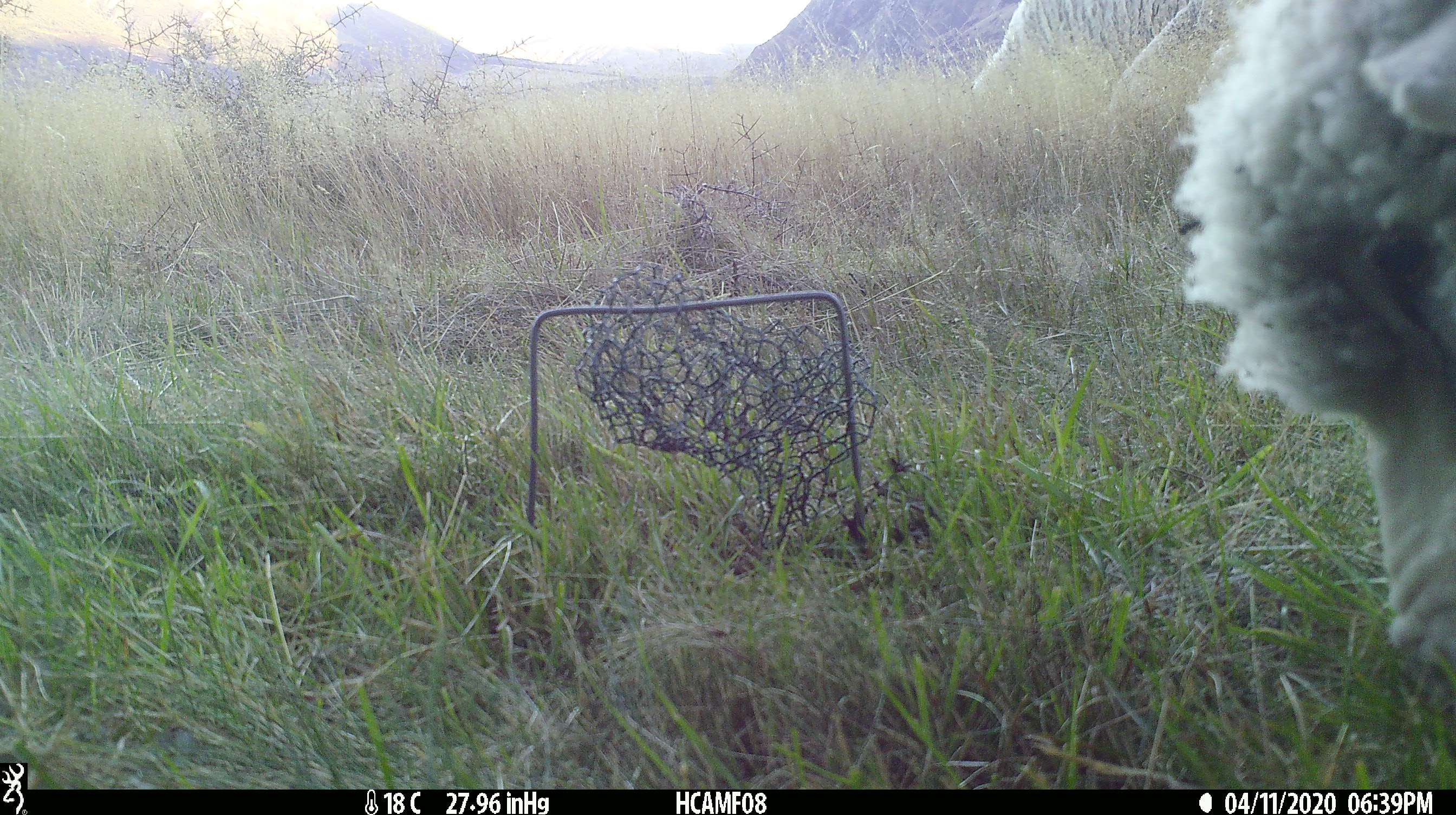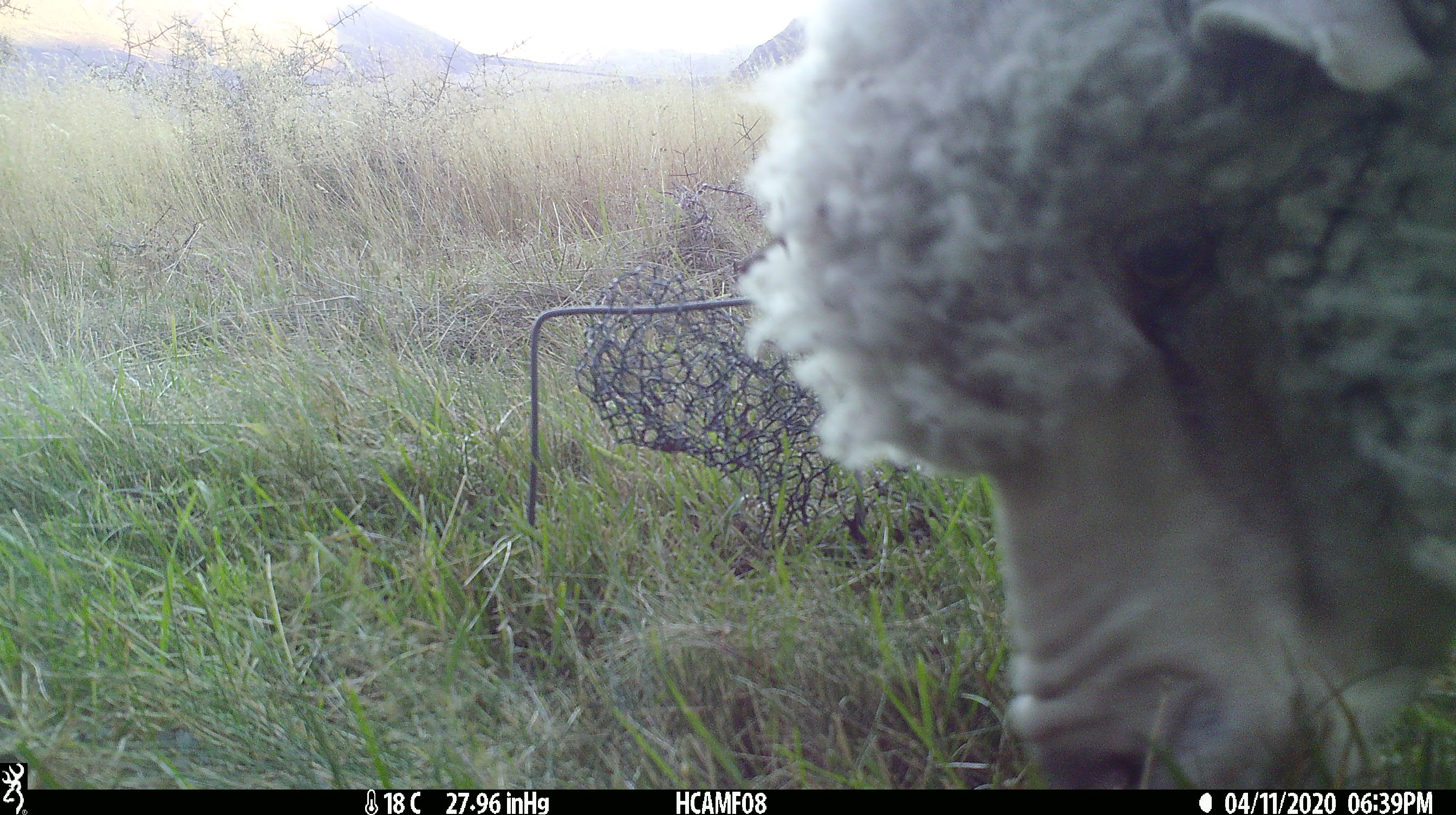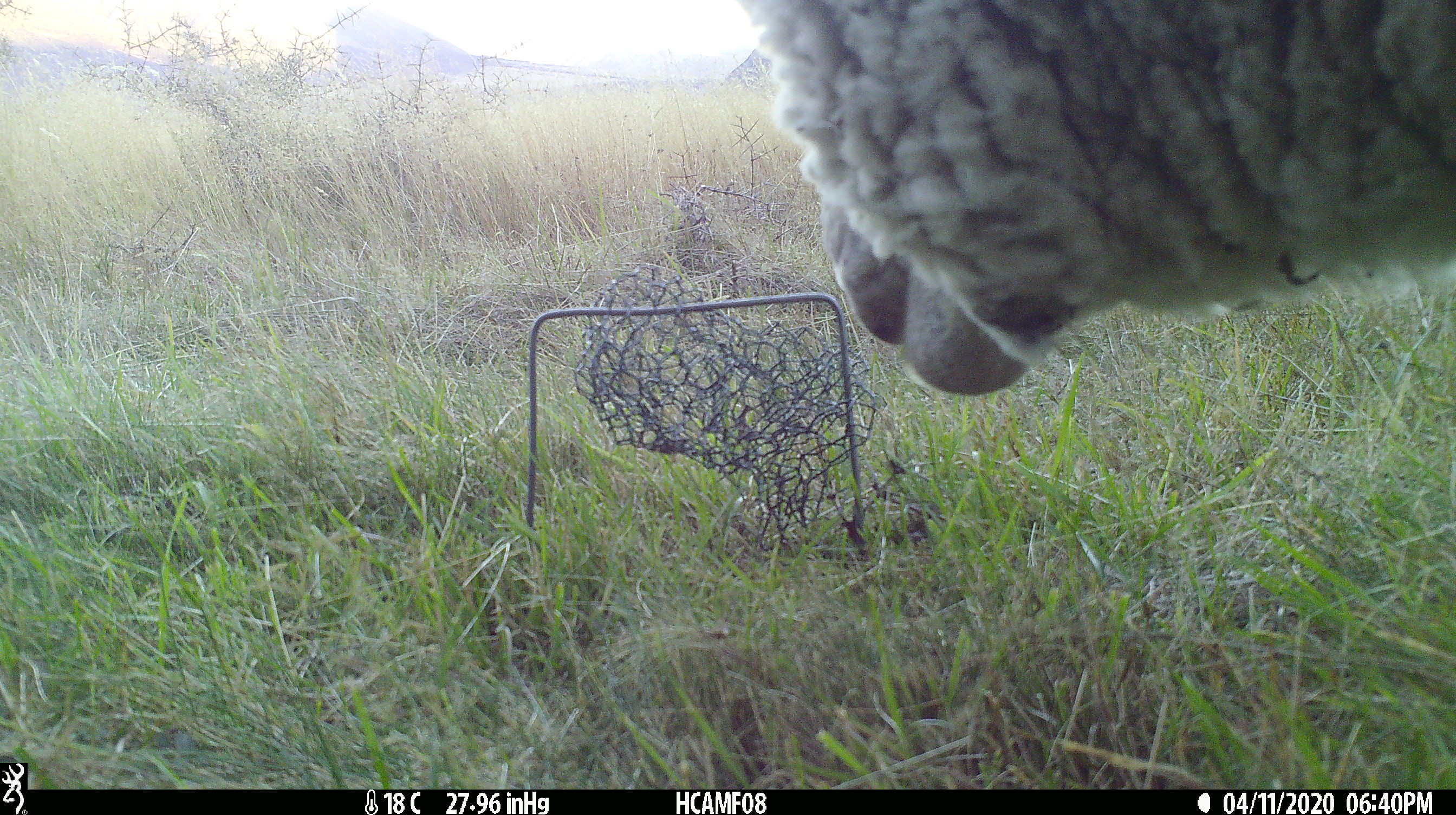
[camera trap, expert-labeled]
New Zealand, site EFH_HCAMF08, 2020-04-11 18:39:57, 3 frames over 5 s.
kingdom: Animalia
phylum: Chordata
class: Mammalia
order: Artiodactyla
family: Bovidae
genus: Ovis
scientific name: Ovis aries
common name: domestic sheep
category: sheep